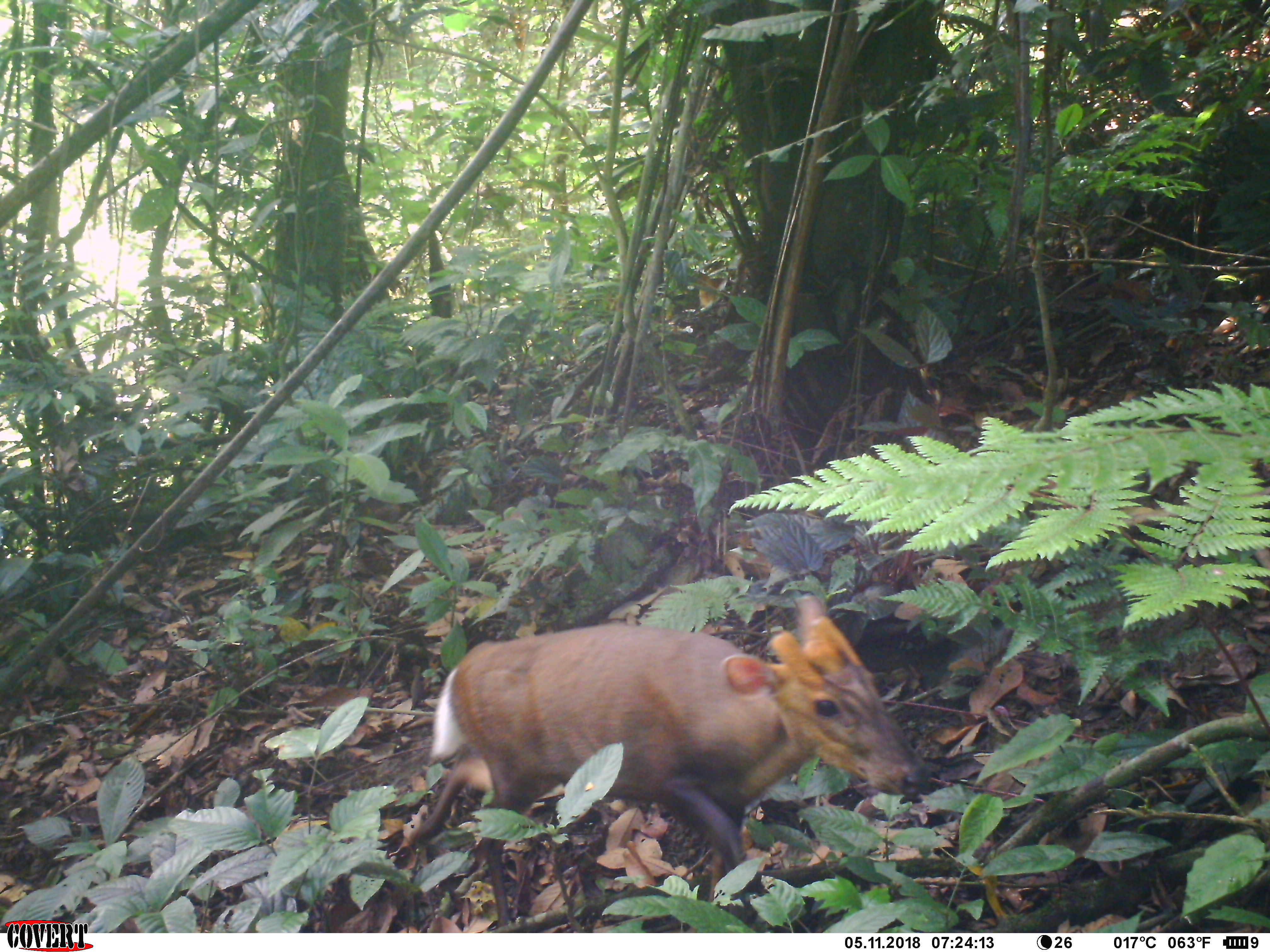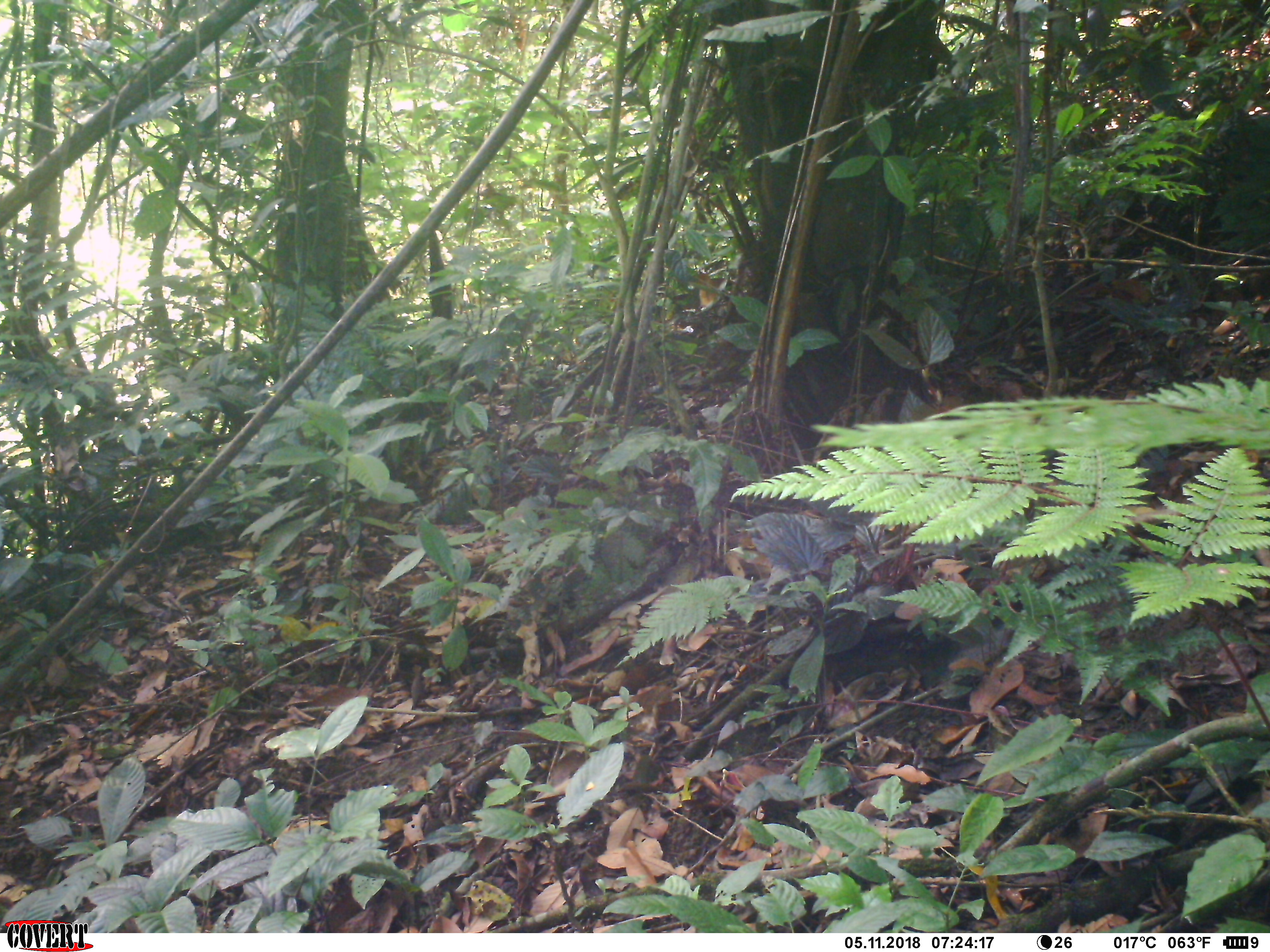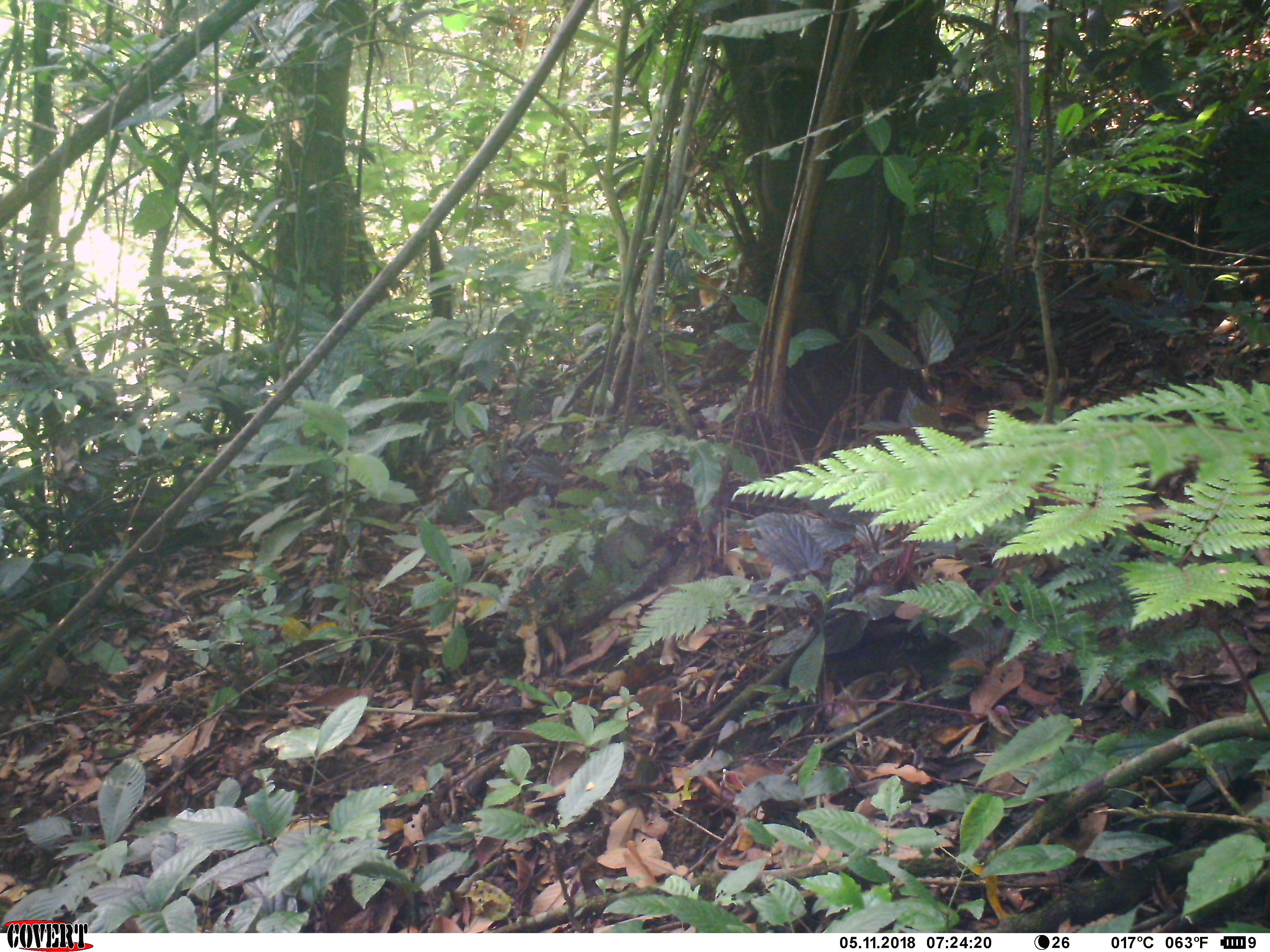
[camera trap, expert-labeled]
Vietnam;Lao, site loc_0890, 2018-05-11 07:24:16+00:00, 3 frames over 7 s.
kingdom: Animalia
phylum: Chordata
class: Mammalia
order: Artiodactyla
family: Cervidae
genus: Muntiacus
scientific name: Muntiacus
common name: muntjacs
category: unidentified muntjac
Unidentified muntjac (muntjacs) (Muntiacus). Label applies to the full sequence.